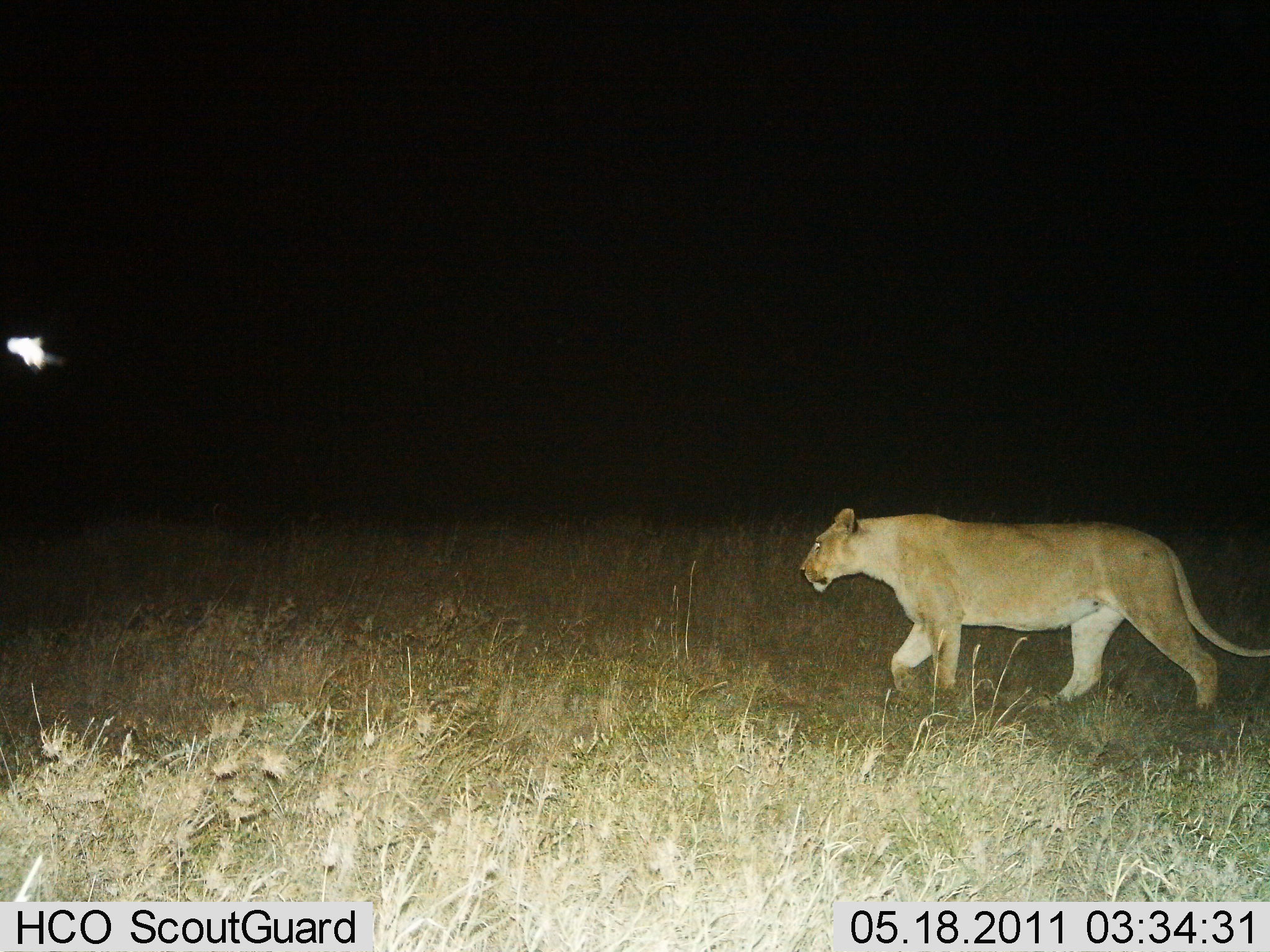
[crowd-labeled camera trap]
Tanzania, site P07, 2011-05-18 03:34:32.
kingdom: Animalia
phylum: Chordata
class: Mammalia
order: Carnivora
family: Felidae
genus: Panthera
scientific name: Panthera leo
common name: lion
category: lionfemale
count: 1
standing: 9%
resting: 0%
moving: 91%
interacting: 0%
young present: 0%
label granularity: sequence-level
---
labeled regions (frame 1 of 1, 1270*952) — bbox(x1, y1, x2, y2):
animal: bbox(798, 507, 1270, 709)